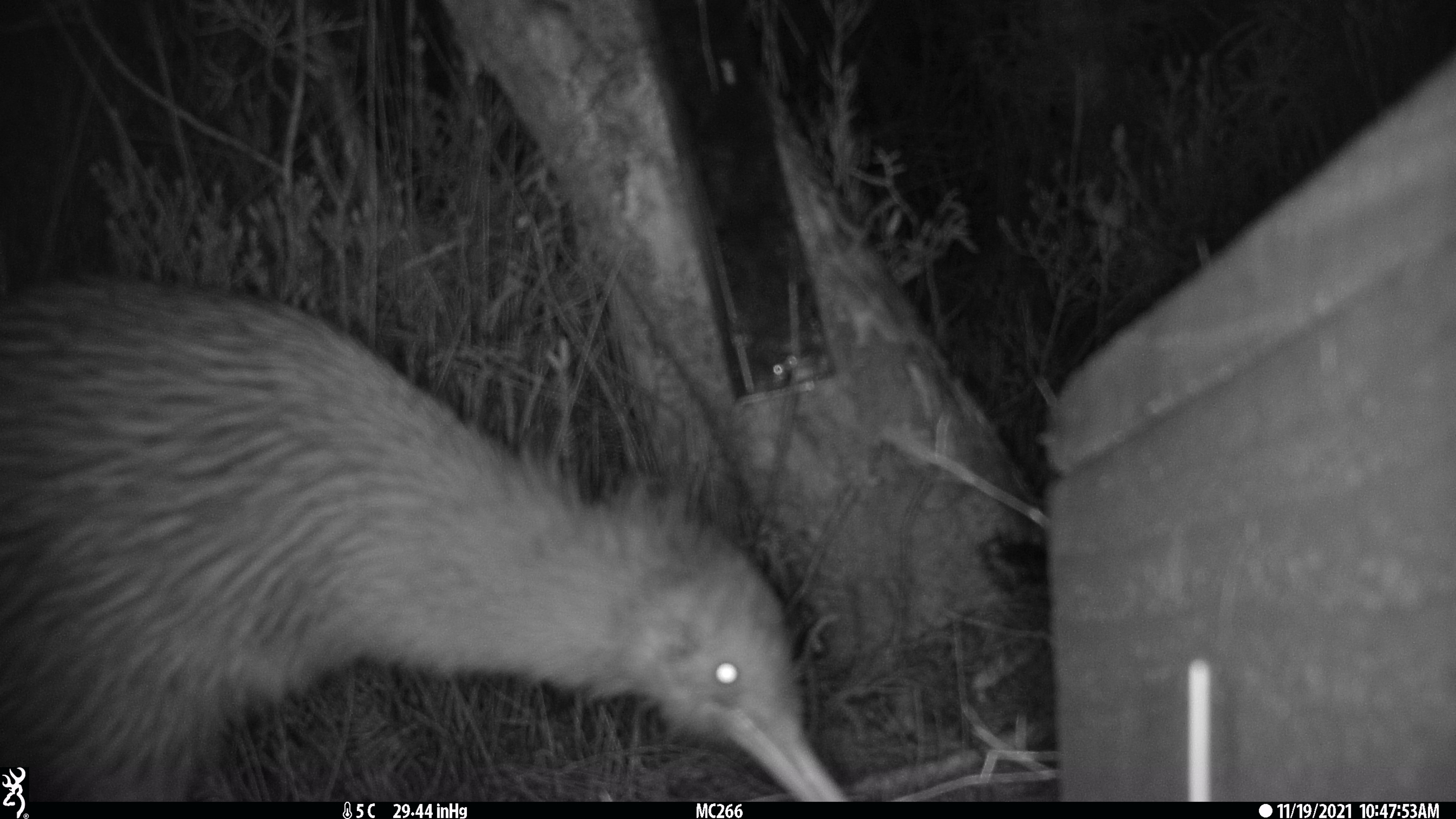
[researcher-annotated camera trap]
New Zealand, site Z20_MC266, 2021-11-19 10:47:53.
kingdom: Animalia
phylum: Chordata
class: Aves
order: Apterygiformes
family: Apterygidae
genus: Apteryx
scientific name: Apteryx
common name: kiwi